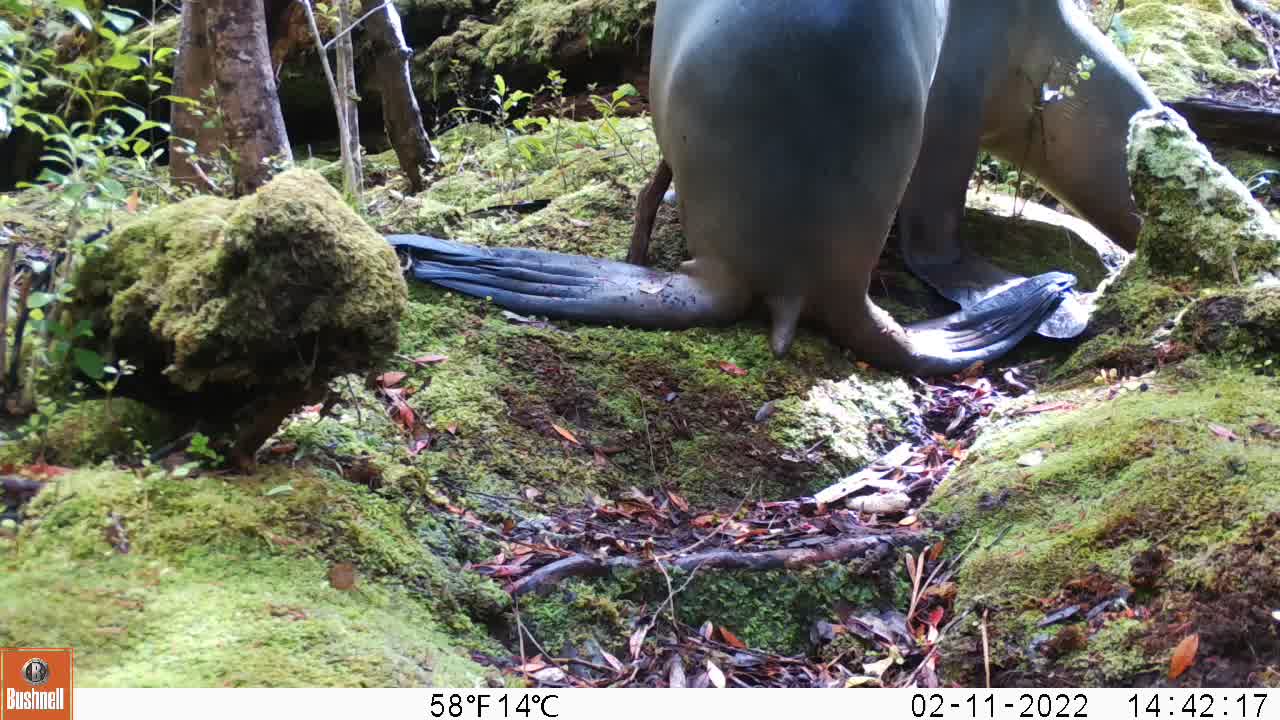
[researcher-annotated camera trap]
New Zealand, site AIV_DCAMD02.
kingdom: Animalia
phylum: Chordata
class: Mammalia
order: Carnivora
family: Otariidae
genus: Phocarctos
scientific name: Phocarctos hookeri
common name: new zealand sea lion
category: sealion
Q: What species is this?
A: Sealion (new zealand sea lion) (Phocarctos hookeri).